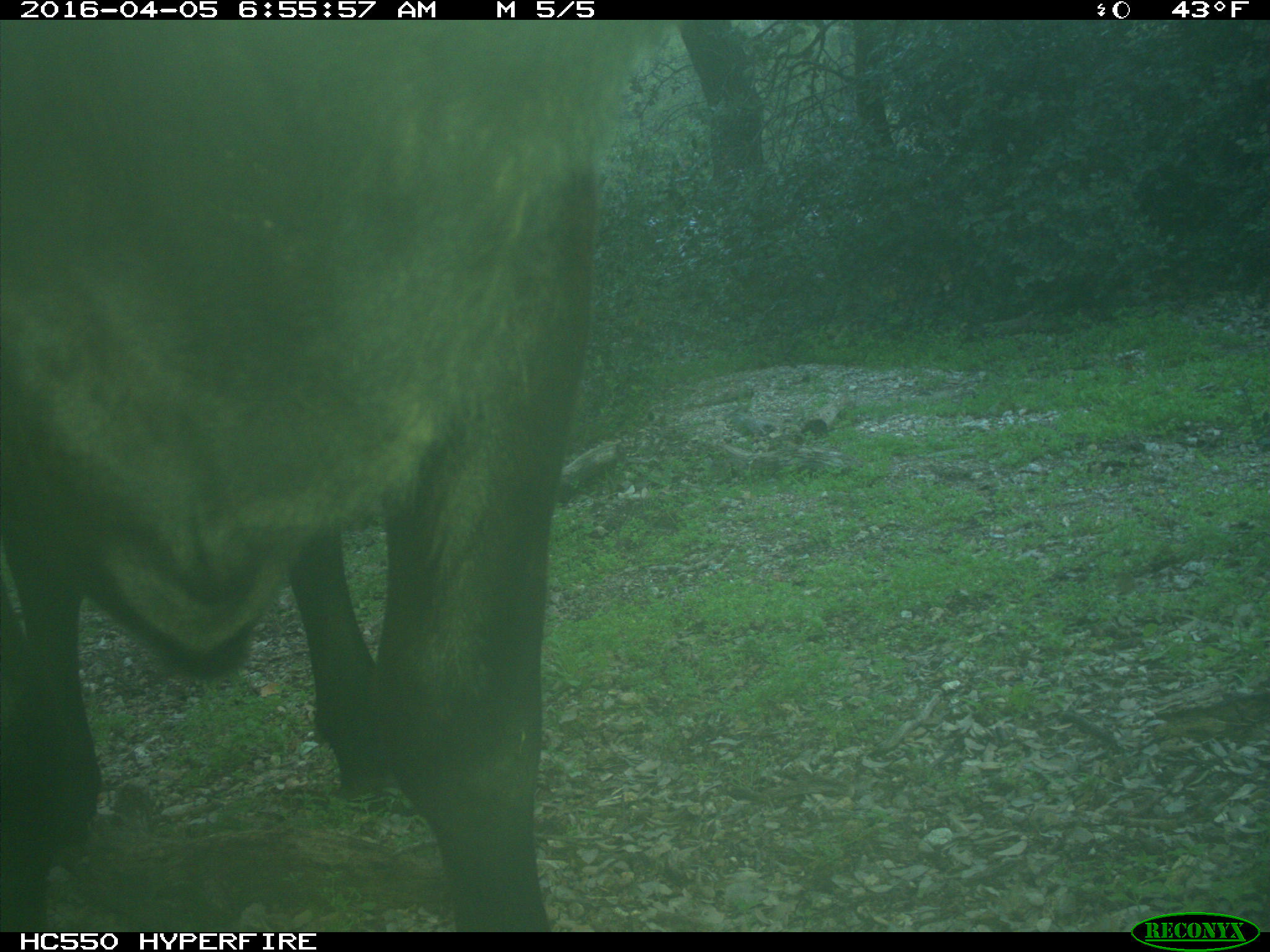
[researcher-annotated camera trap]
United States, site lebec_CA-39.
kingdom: Animalia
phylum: Chordata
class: Mammalia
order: Artiodactyla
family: Bovidae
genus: Bos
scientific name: Bos taurus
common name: domestic cow